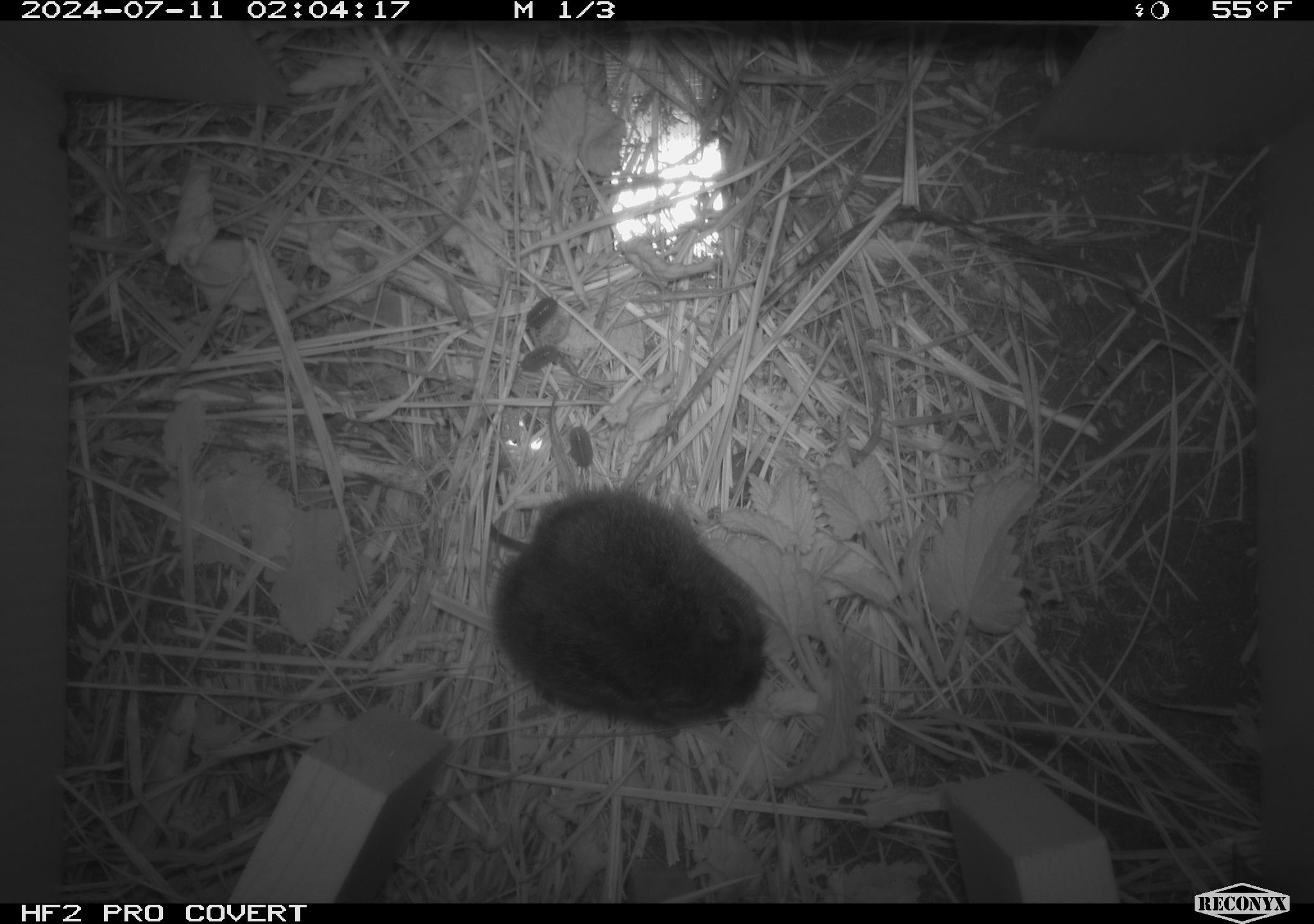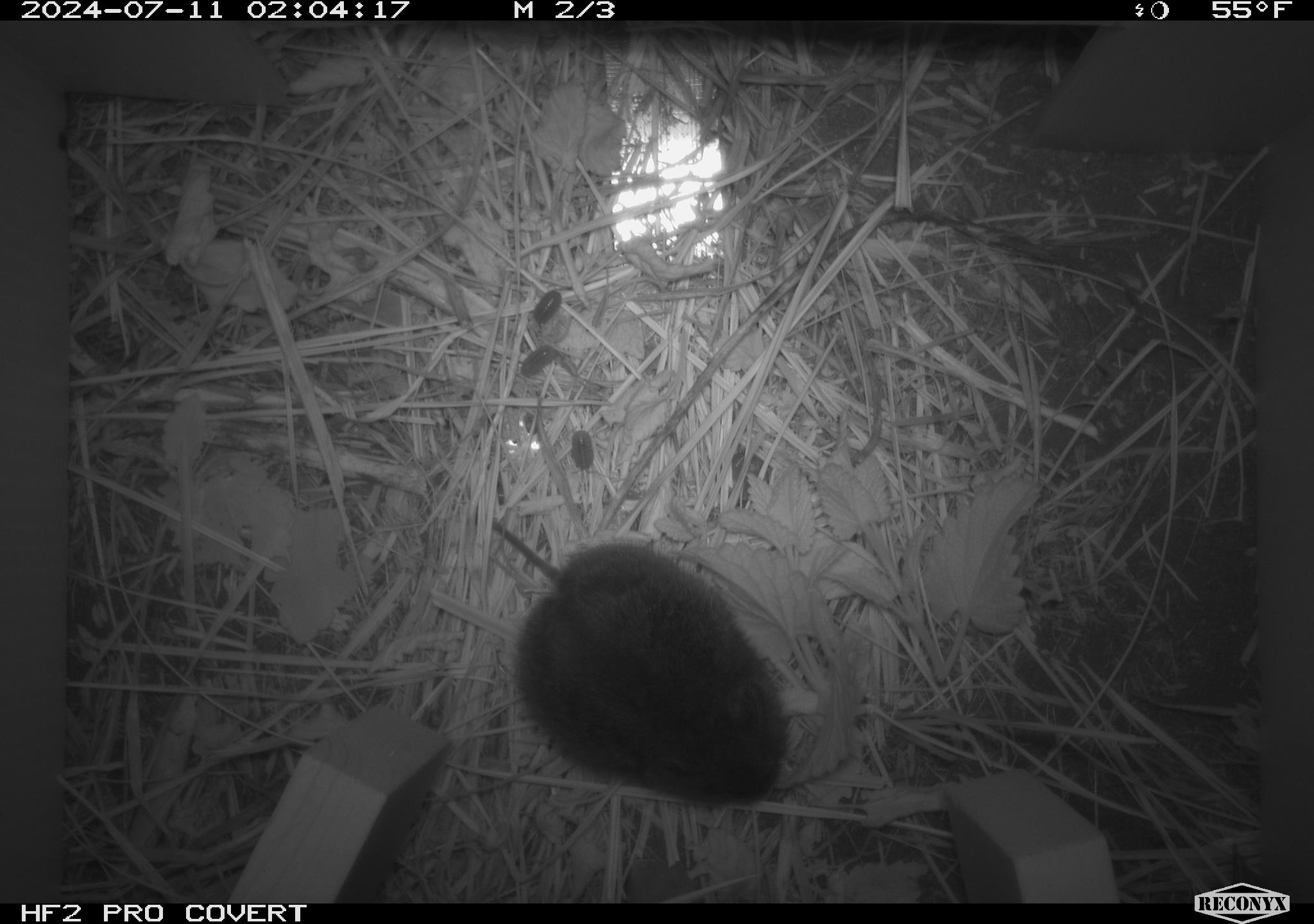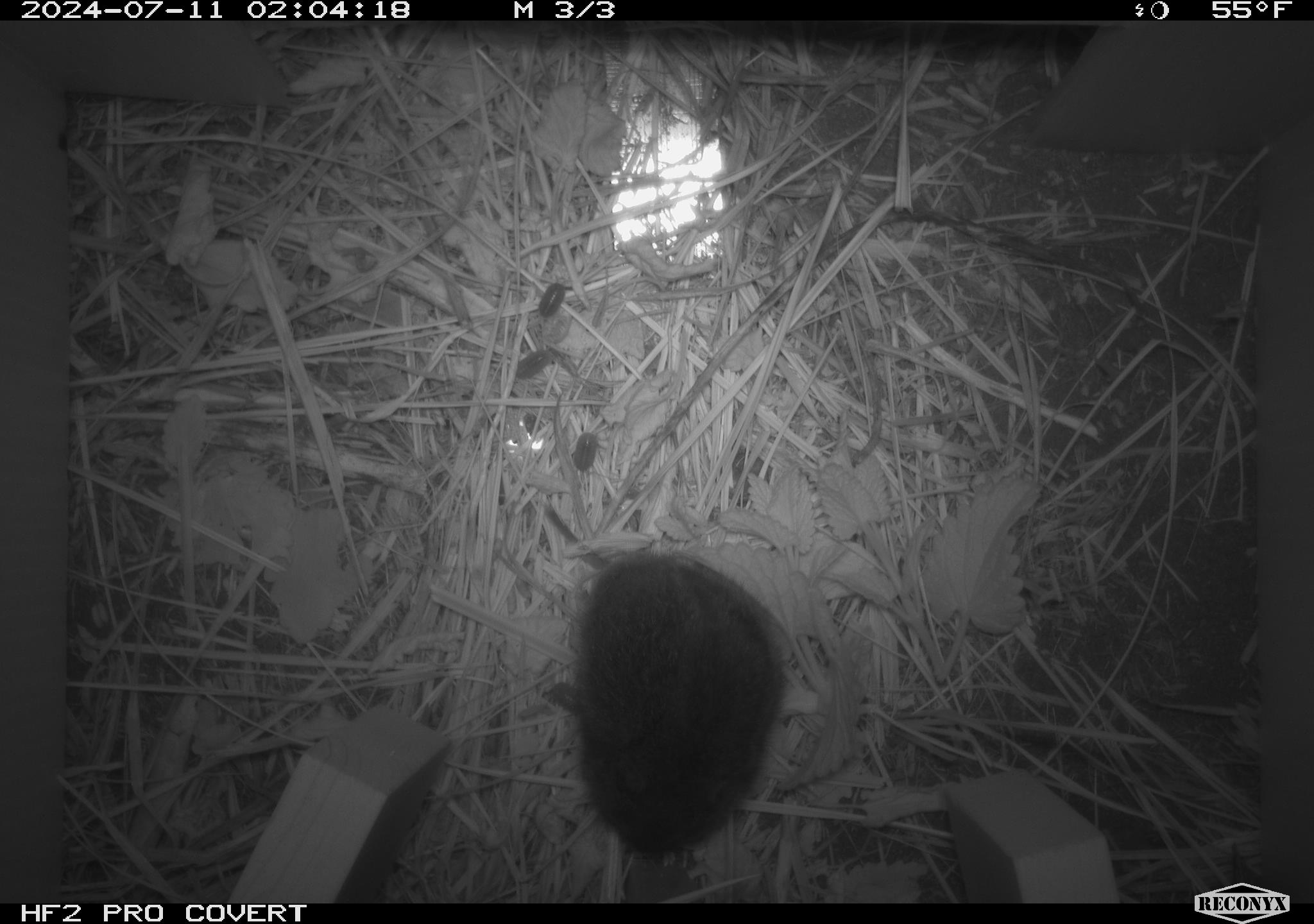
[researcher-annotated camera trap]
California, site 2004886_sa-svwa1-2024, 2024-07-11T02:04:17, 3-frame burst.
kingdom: Animalia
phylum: Chordata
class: Mammalia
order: Rodentia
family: Cricetidae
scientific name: Arvicolinae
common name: voles, lemmings, and muskrats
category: arvicolinae subfamily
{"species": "arvicolinae subfamily (voles, lemmings, and muskrats) (Arvicolinae)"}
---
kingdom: Animalia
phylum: Arthropoda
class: Malacostraca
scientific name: Malacostraca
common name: amphipods, crabs, isopods, krill, lobsters and shrimps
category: malacostracan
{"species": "malacostracan (amphipods, crabs, isopods, krill, lobsters and shrimps) (Malacostraca)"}